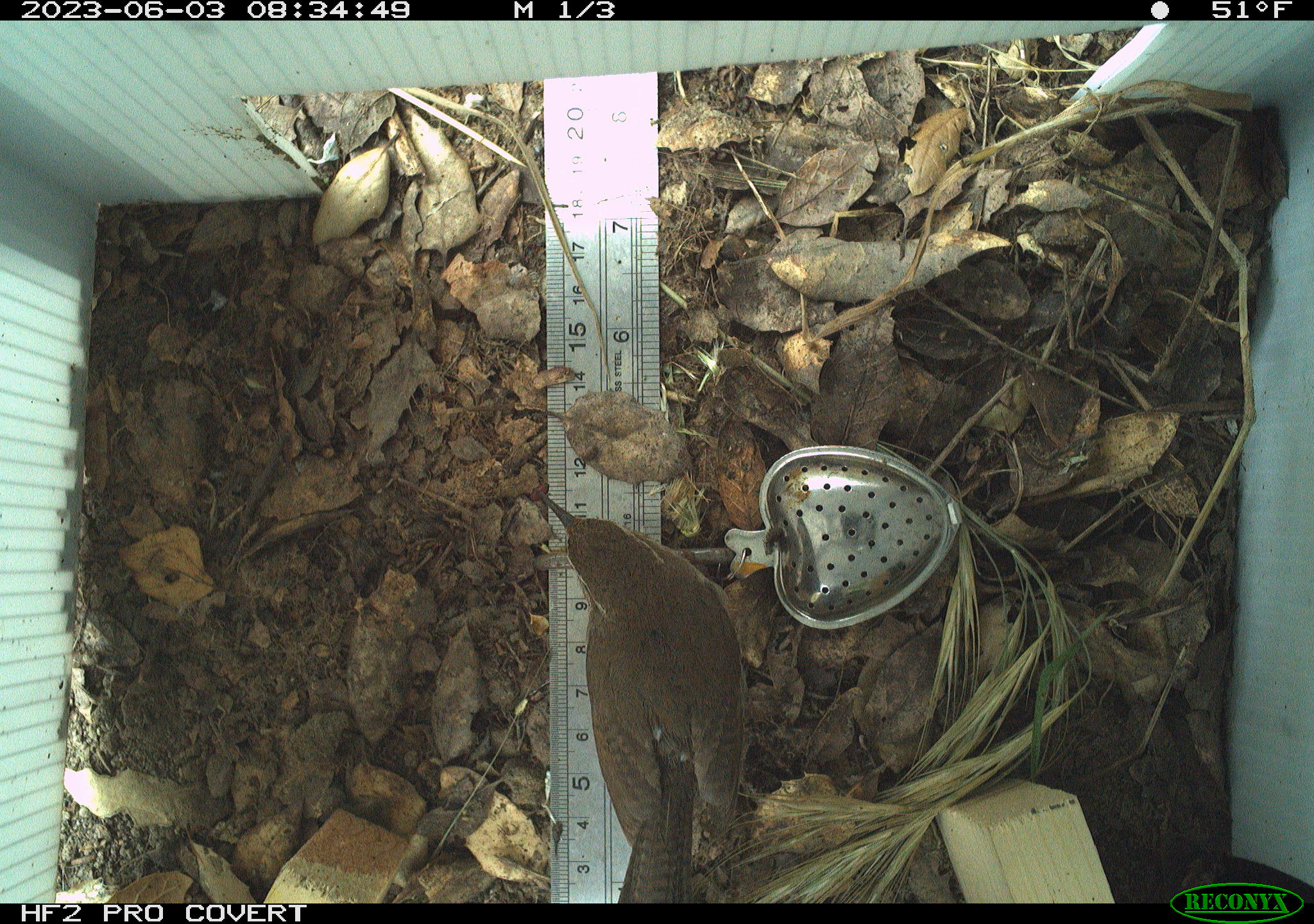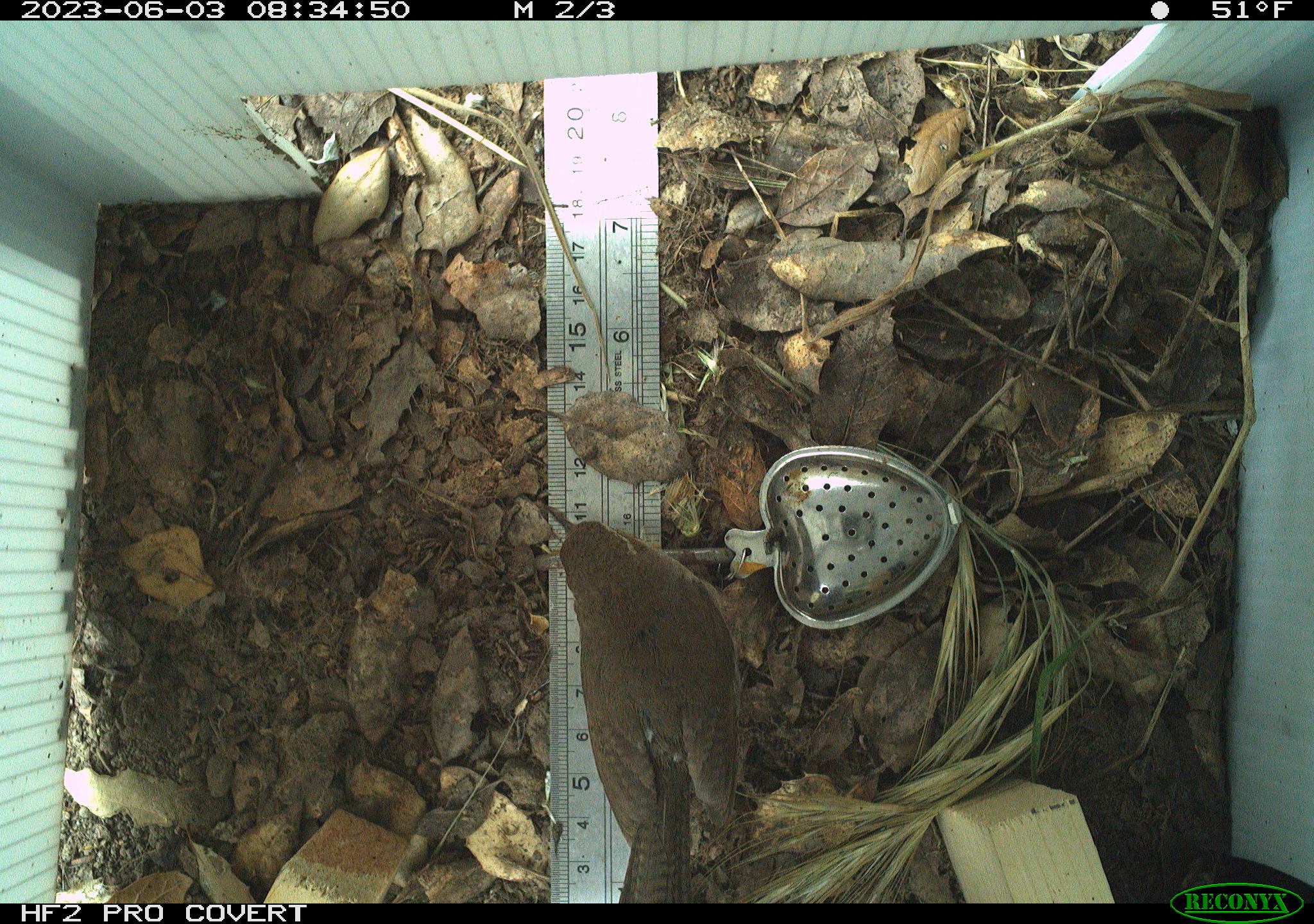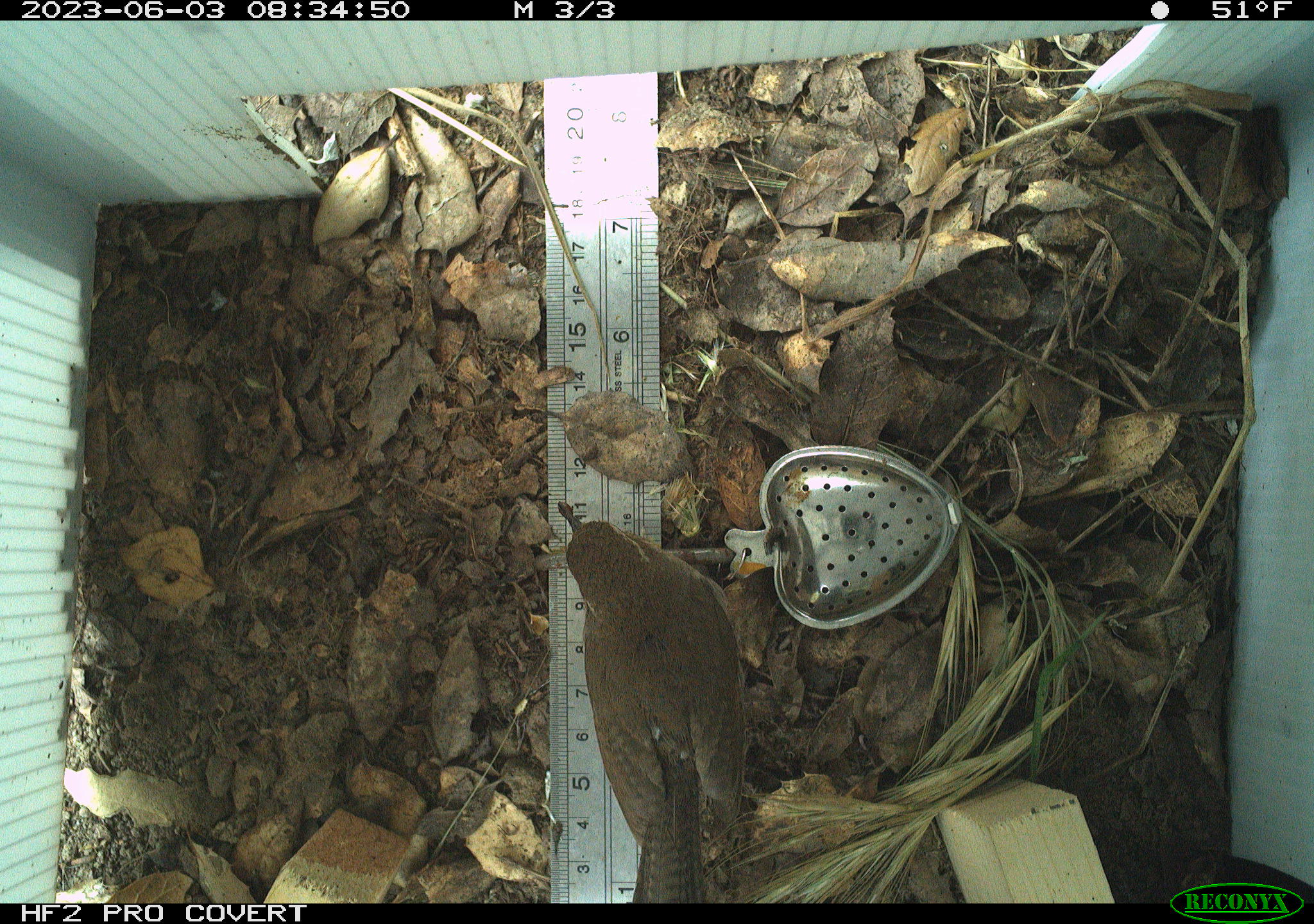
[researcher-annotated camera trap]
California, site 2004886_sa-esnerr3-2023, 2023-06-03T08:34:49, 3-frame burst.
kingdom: Animalia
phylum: Chordata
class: Aves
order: Passeriformes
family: Troglodytidae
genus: Thryomanes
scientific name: Thryomanes bewickii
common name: bewick's wren